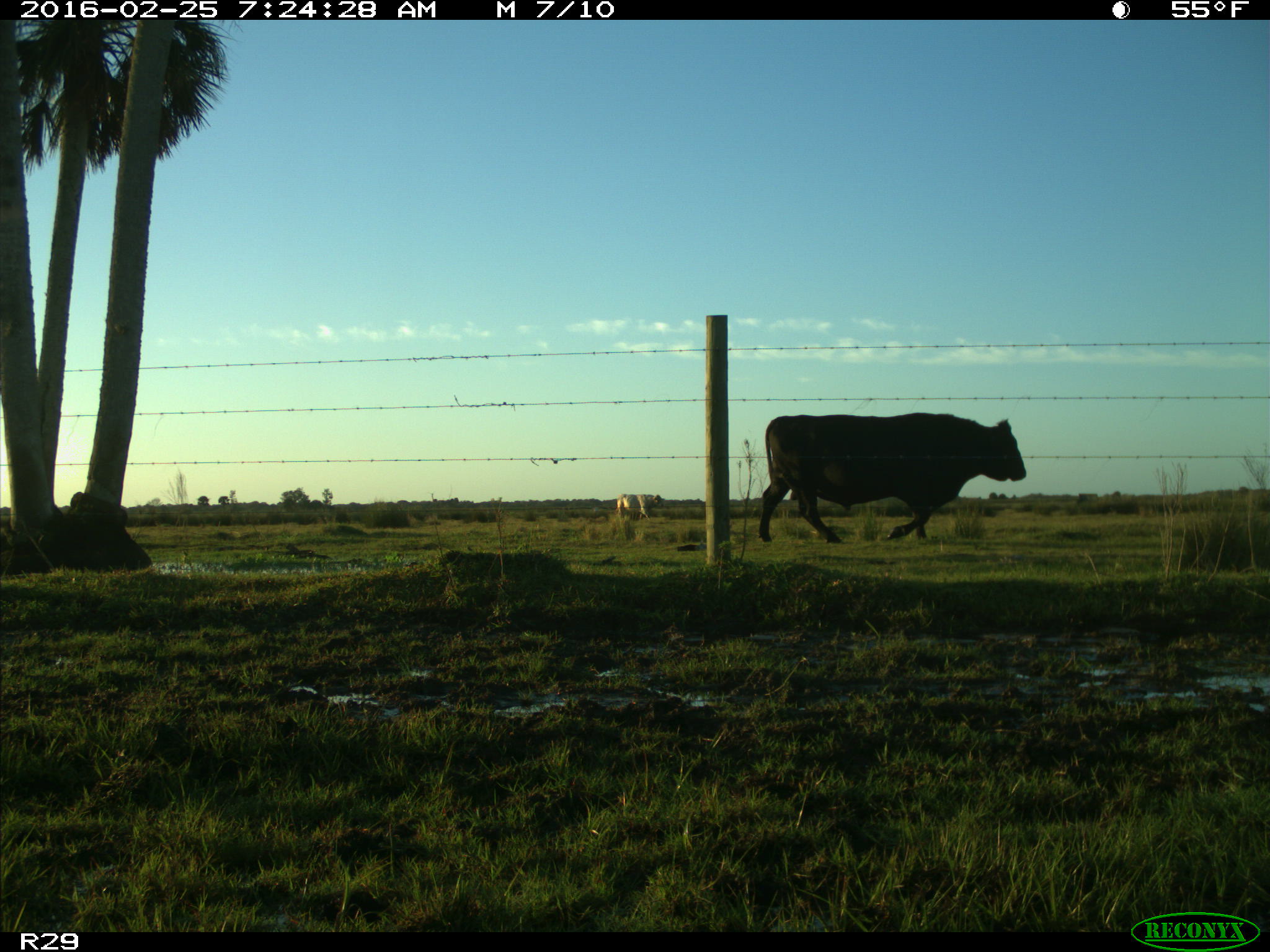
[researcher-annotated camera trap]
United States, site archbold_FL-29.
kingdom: Animalia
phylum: Chordata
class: Mammalia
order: Artiodactyla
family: Bovidae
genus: Bos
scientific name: Bos taurus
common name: domestic cow